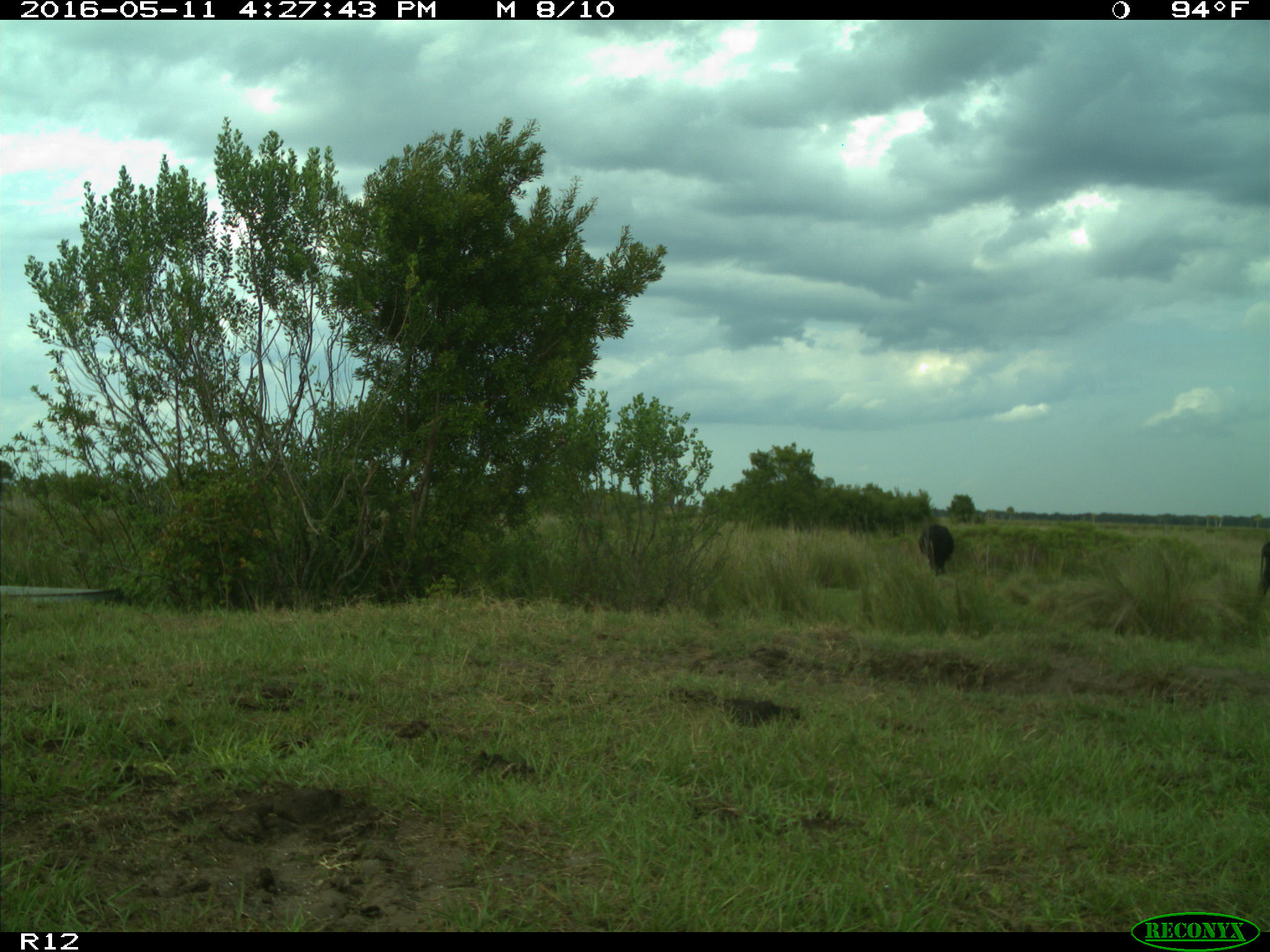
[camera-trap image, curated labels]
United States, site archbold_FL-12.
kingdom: Animalia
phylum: Chordata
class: Mammalia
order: Artiodactyla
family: Bovidae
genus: Bos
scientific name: Bos taurus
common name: domestic cow